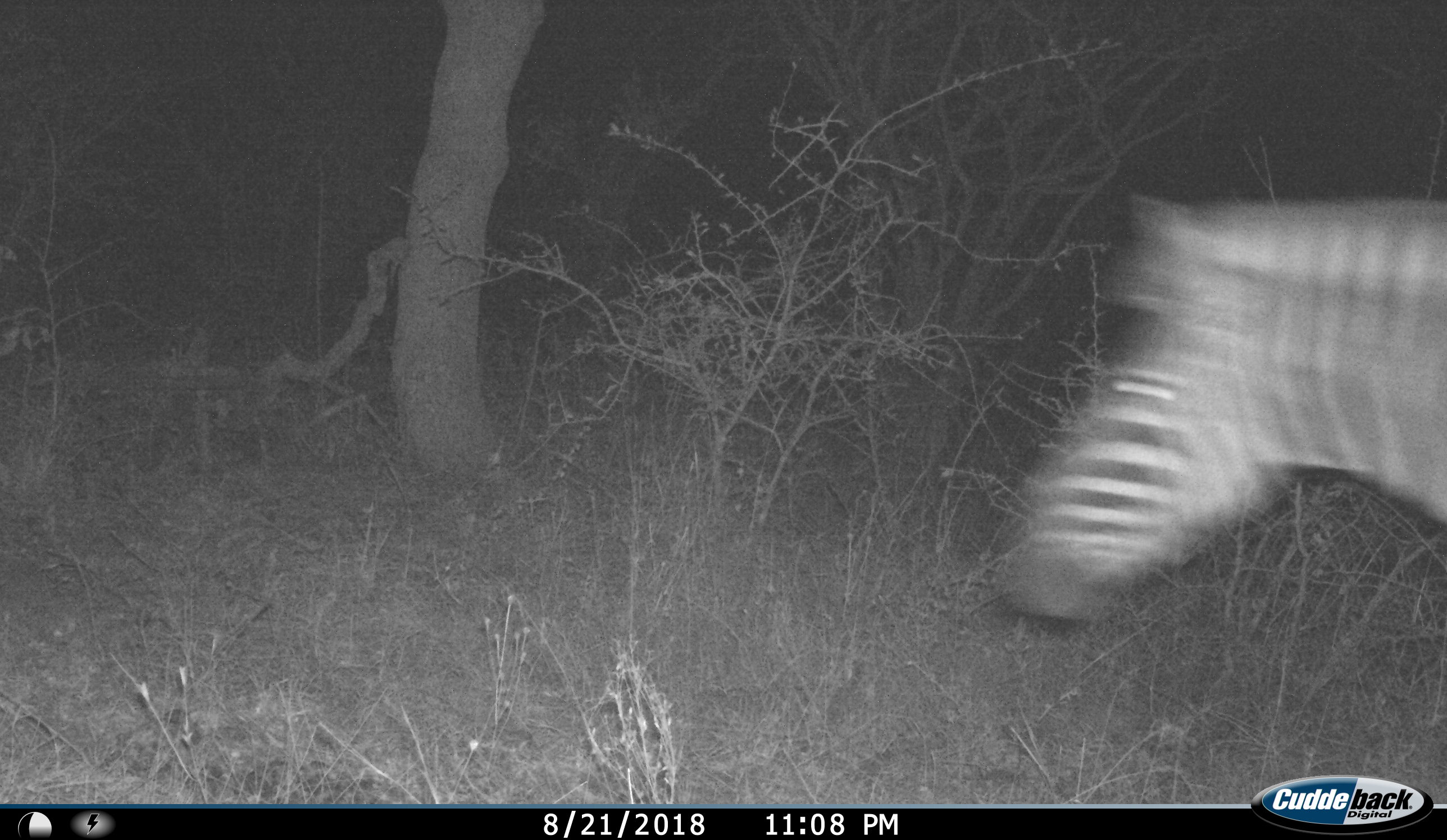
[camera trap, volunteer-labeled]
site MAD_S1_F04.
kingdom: Animalia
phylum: Chordata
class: Mammalia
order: Perissodactyla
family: Equidae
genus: Equus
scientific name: Equus quagga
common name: plains zebra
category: zebraplains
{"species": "zebraplains (plains zebra) (Equus quagga)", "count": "1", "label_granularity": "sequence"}